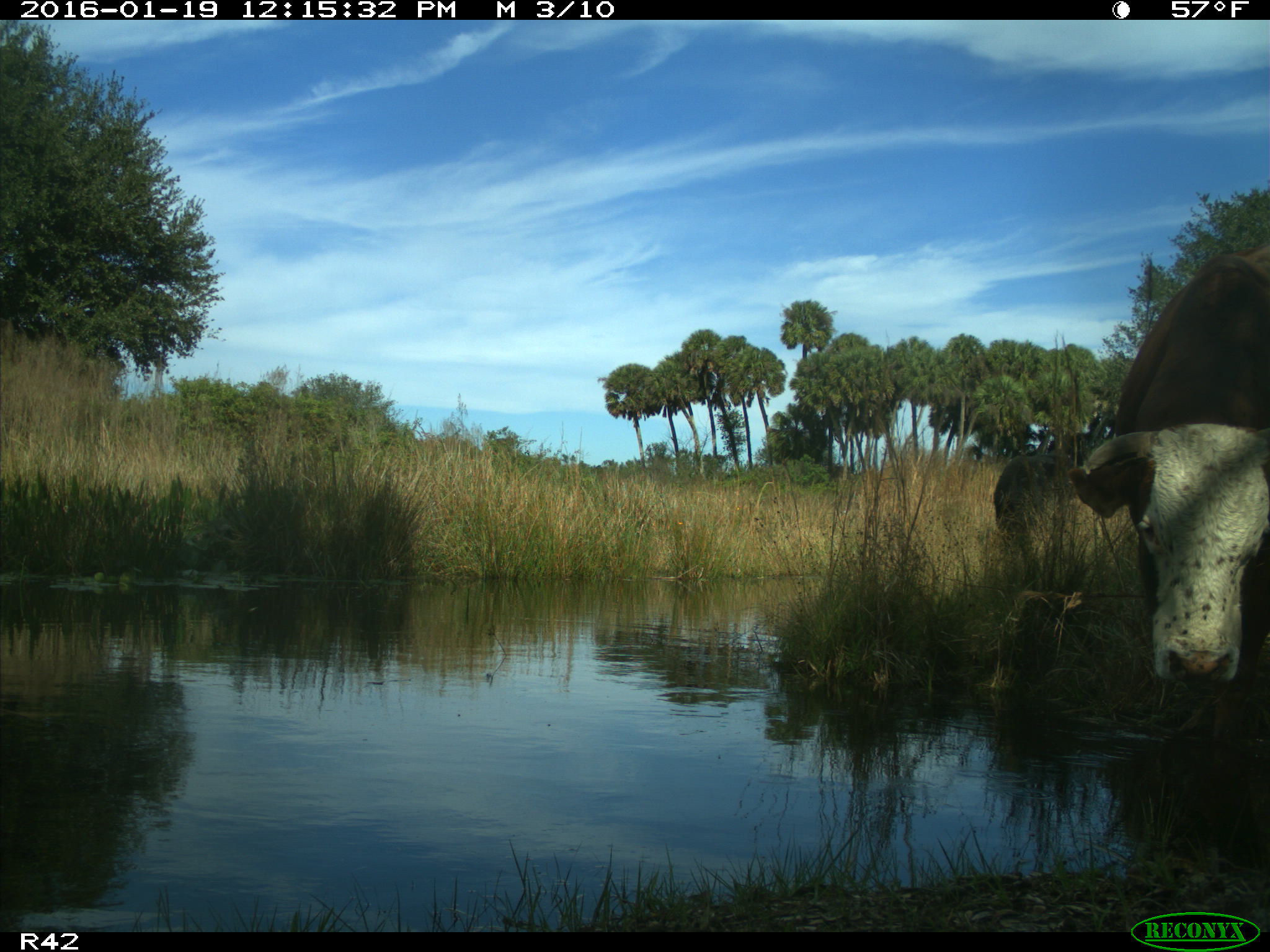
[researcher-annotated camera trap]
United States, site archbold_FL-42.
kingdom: Animalia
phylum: Chordata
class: Mammalia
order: Artiodactyla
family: Bovidae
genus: Bos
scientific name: Bos taurus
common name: domestic cow